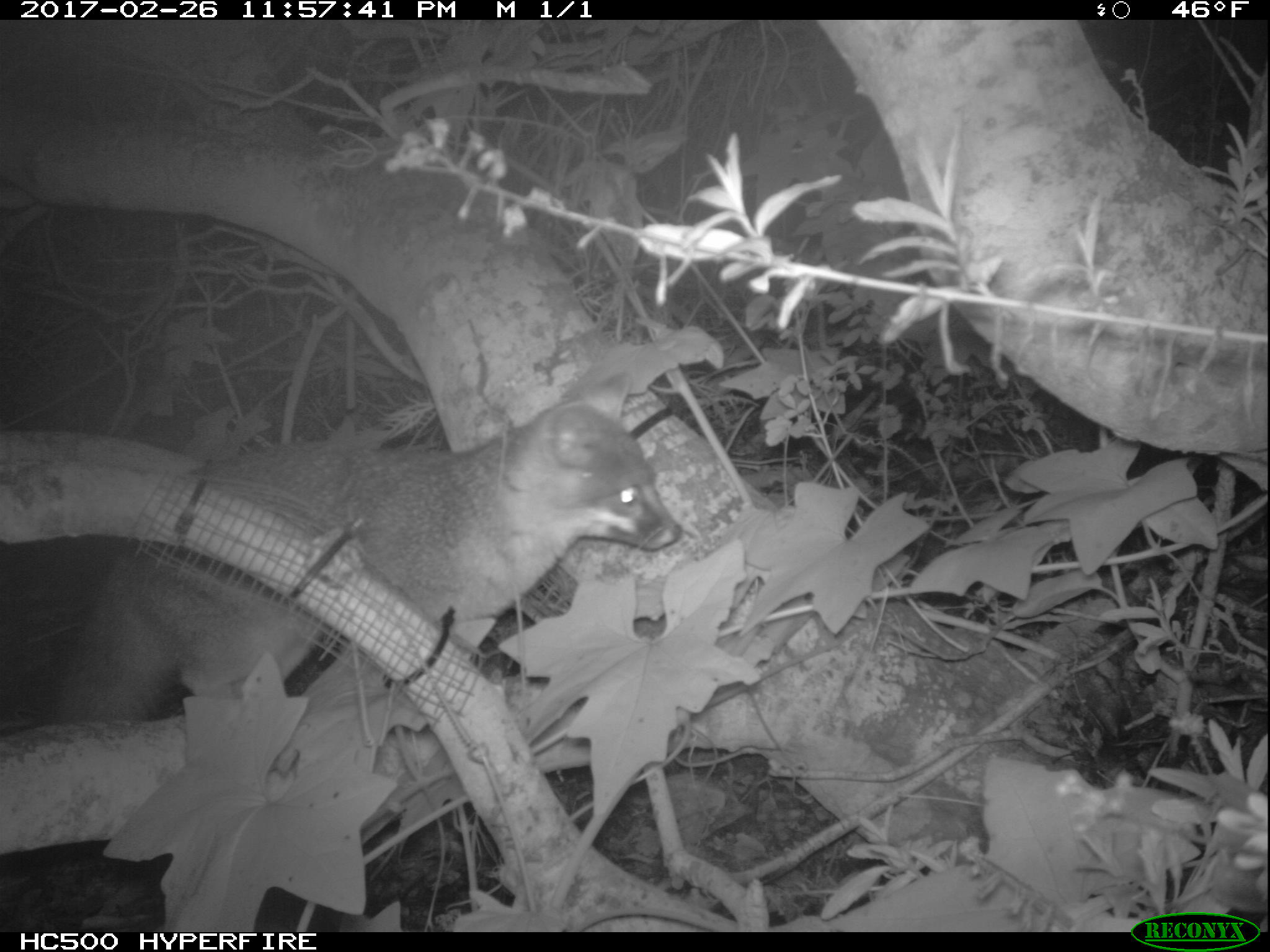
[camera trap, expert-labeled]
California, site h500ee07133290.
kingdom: Animalia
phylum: Chordata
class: Mammalia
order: Carnivora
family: Canidae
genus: Urocyon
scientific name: Urocyon littoralis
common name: island fox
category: fox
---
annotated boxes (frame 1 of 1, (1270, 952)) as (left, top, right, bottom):
fox: (53, 373, 682, 721)